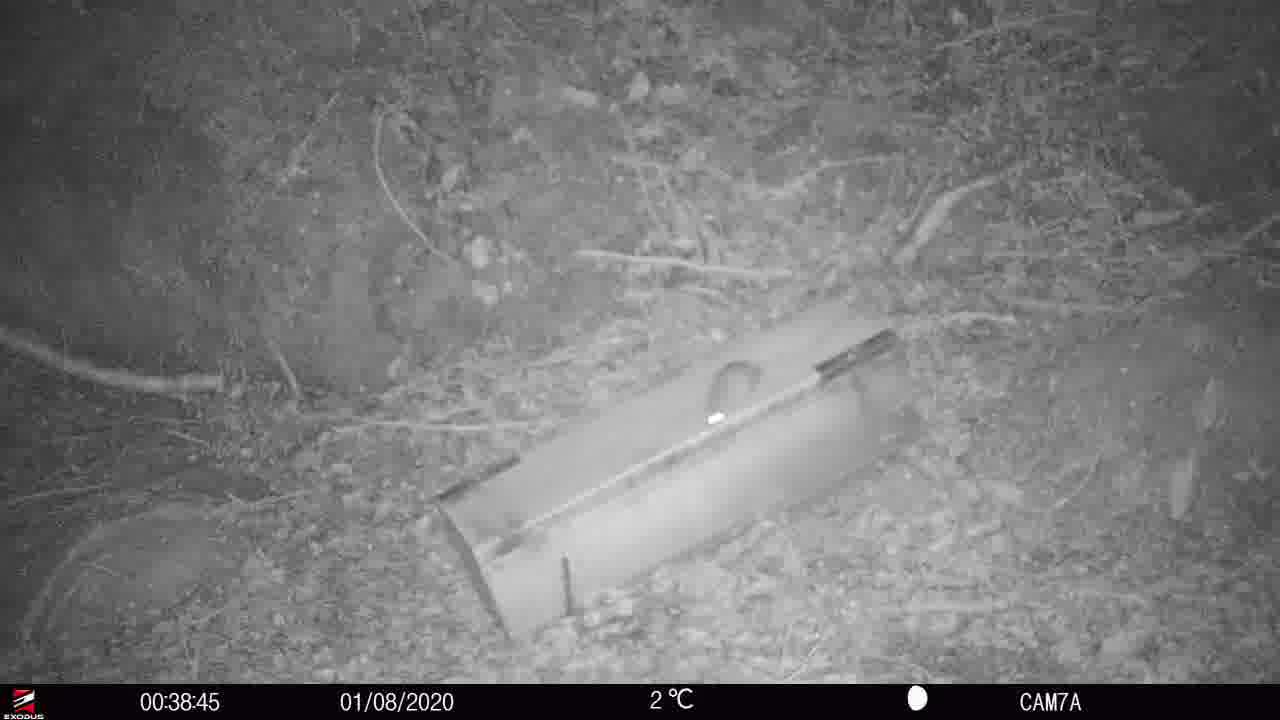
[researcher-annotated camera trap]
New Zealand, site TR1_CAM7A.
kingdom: Animalia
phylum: Chordata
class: Mammalia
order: Rodentia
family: Muridae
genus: Rattus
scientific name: Rattus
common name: rat